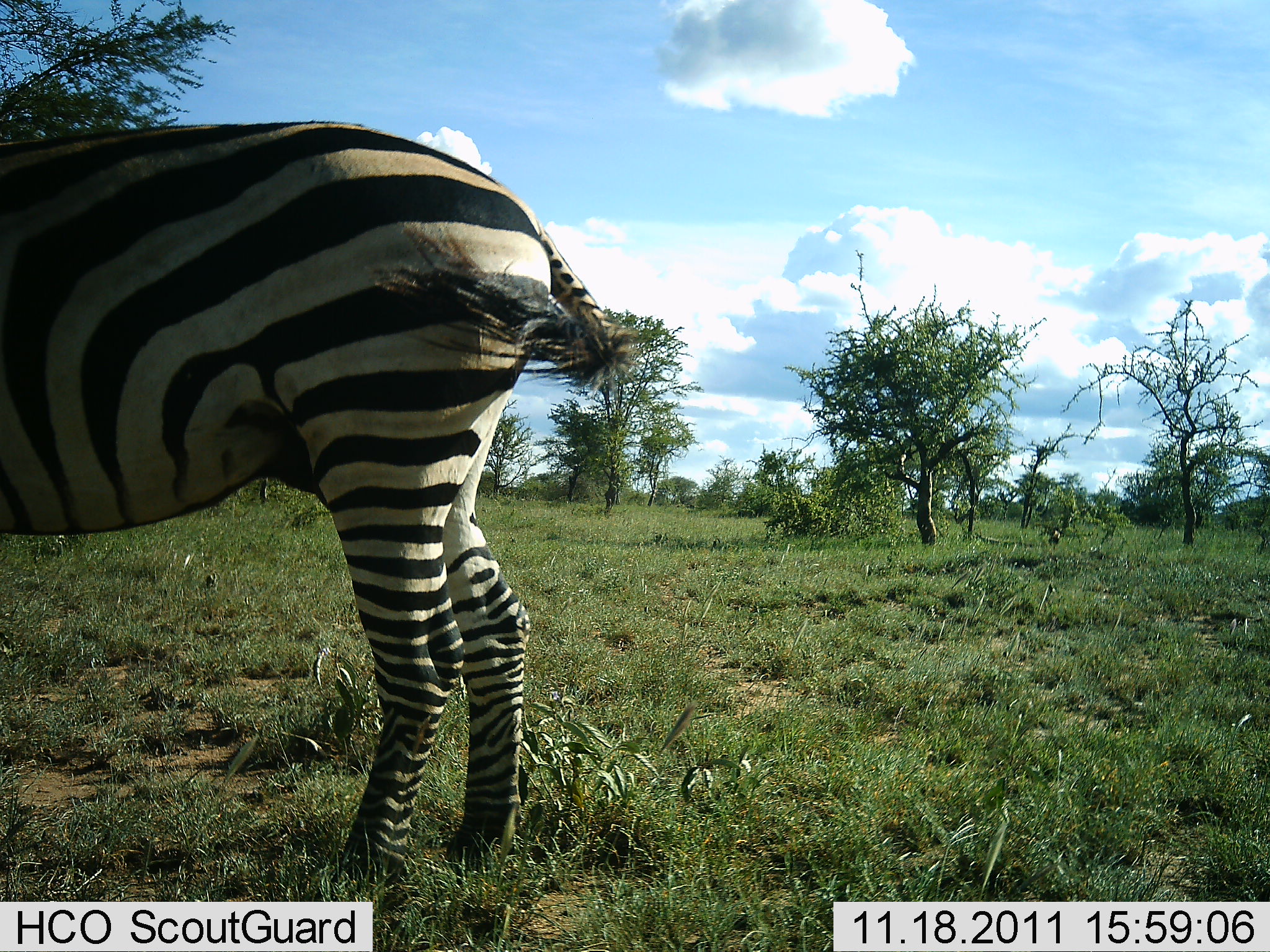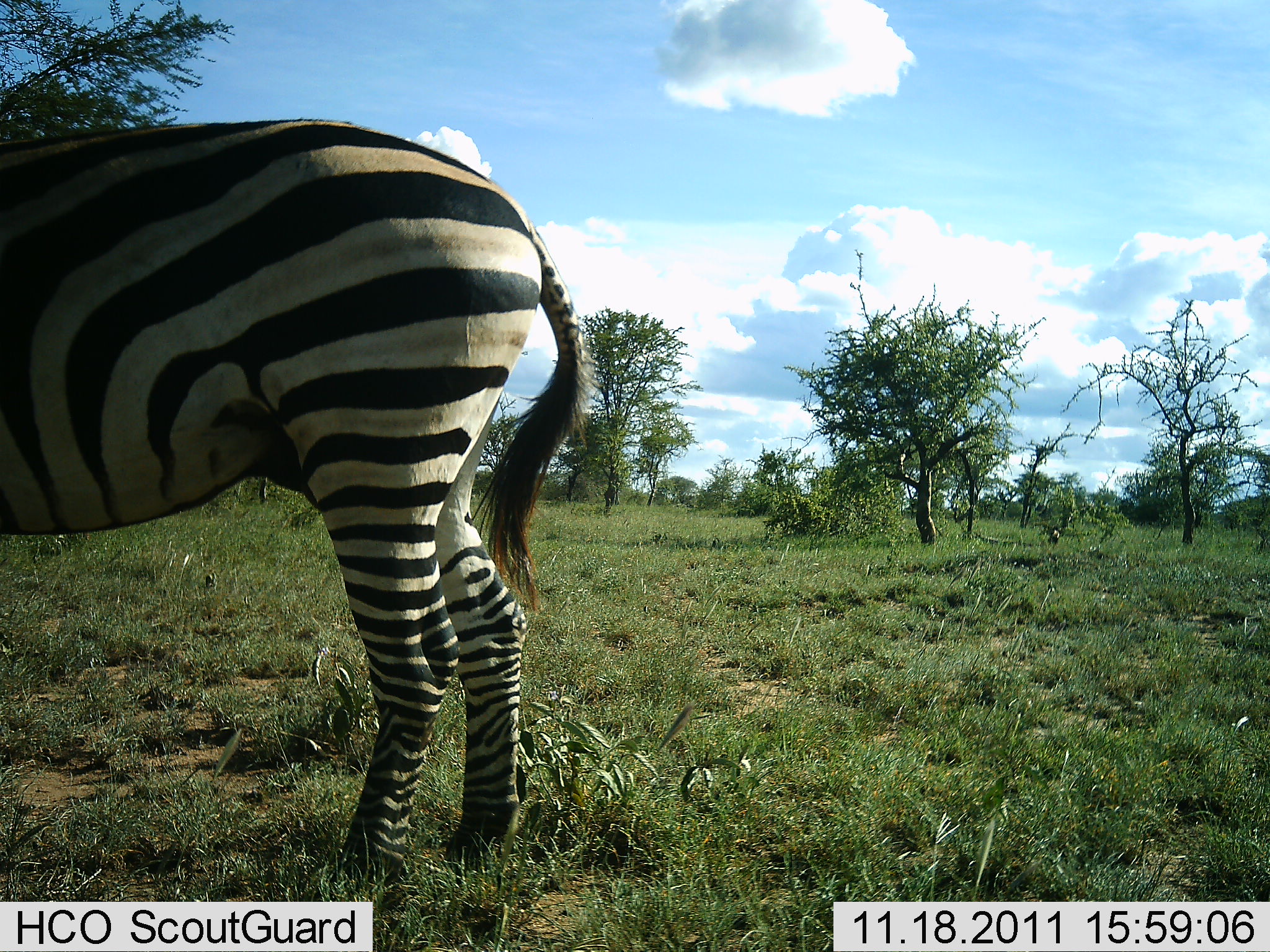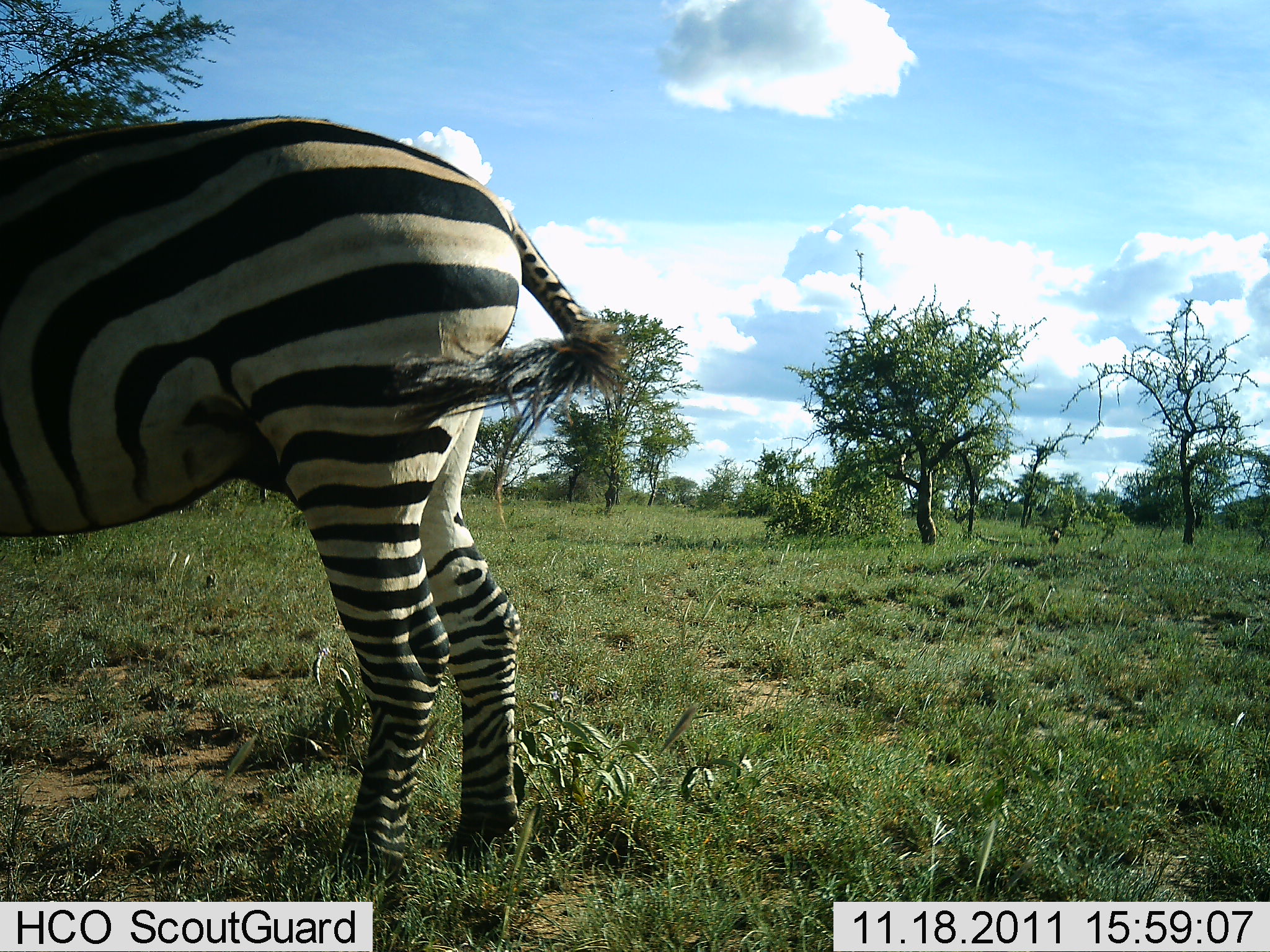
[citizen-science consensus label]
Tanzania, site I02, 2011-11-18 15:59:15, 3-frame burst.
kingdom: Animalia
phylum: Chordata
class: Mammalia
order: Perissodactyla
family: Equidae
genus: Equus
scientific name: Equus quagga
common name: plains zebra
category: zebra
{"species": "zebra (plains zebra) (Equus quagga)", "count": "1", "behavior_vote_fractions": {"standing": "100%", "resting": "0%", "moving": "0%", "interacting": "0%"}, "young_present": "0%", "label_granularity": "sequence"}